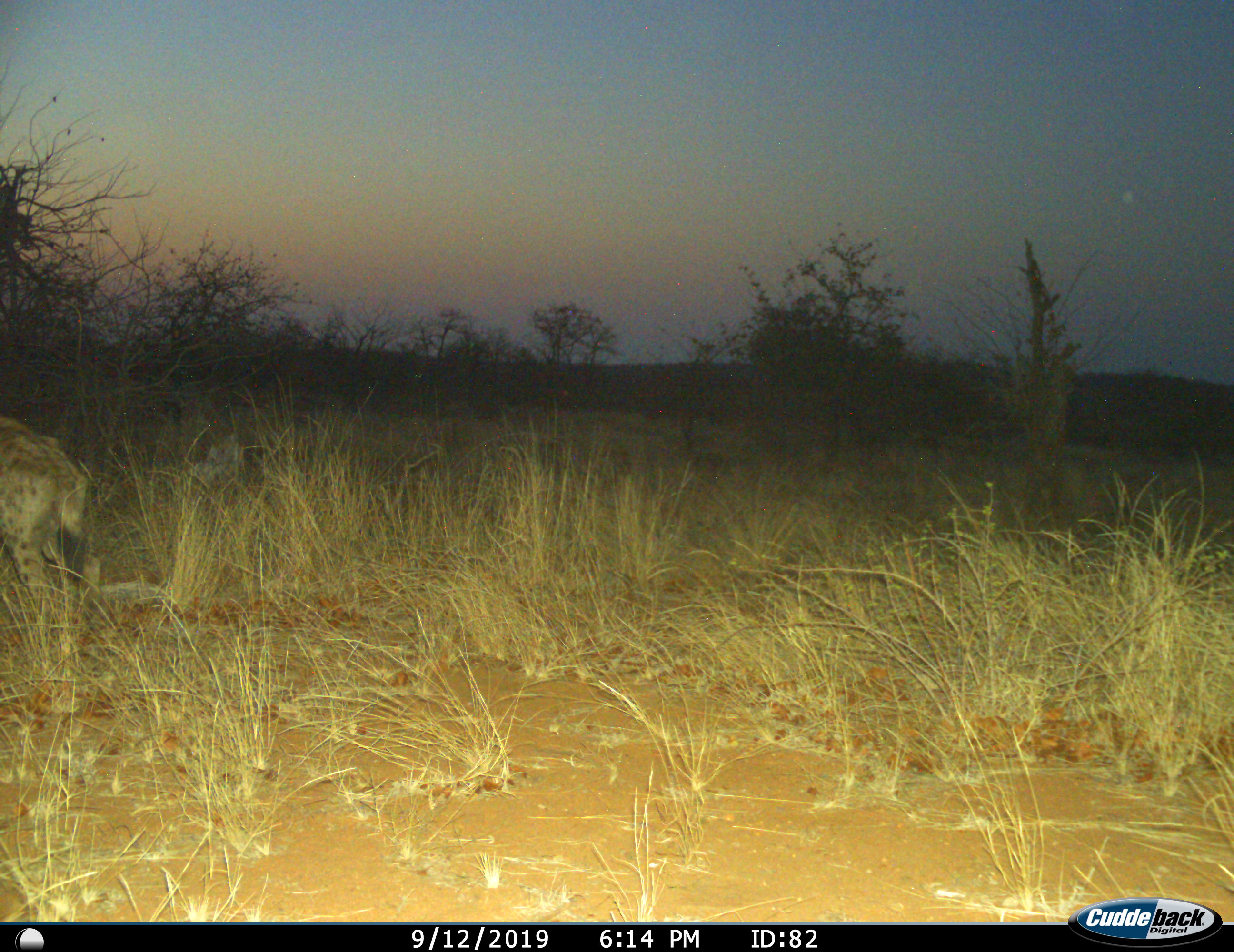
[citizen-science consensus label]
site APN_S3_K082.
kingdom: Animalia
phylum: Chordata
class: Mammalia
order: Carnivora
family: Hyaenidae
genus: Crocuta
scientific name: Crocuta crocuta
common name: spotted hyena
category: hyenaspotted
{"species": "hyenaspotted (spotted hyena) (Crocuta crocuta)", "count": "1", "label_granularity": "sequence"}